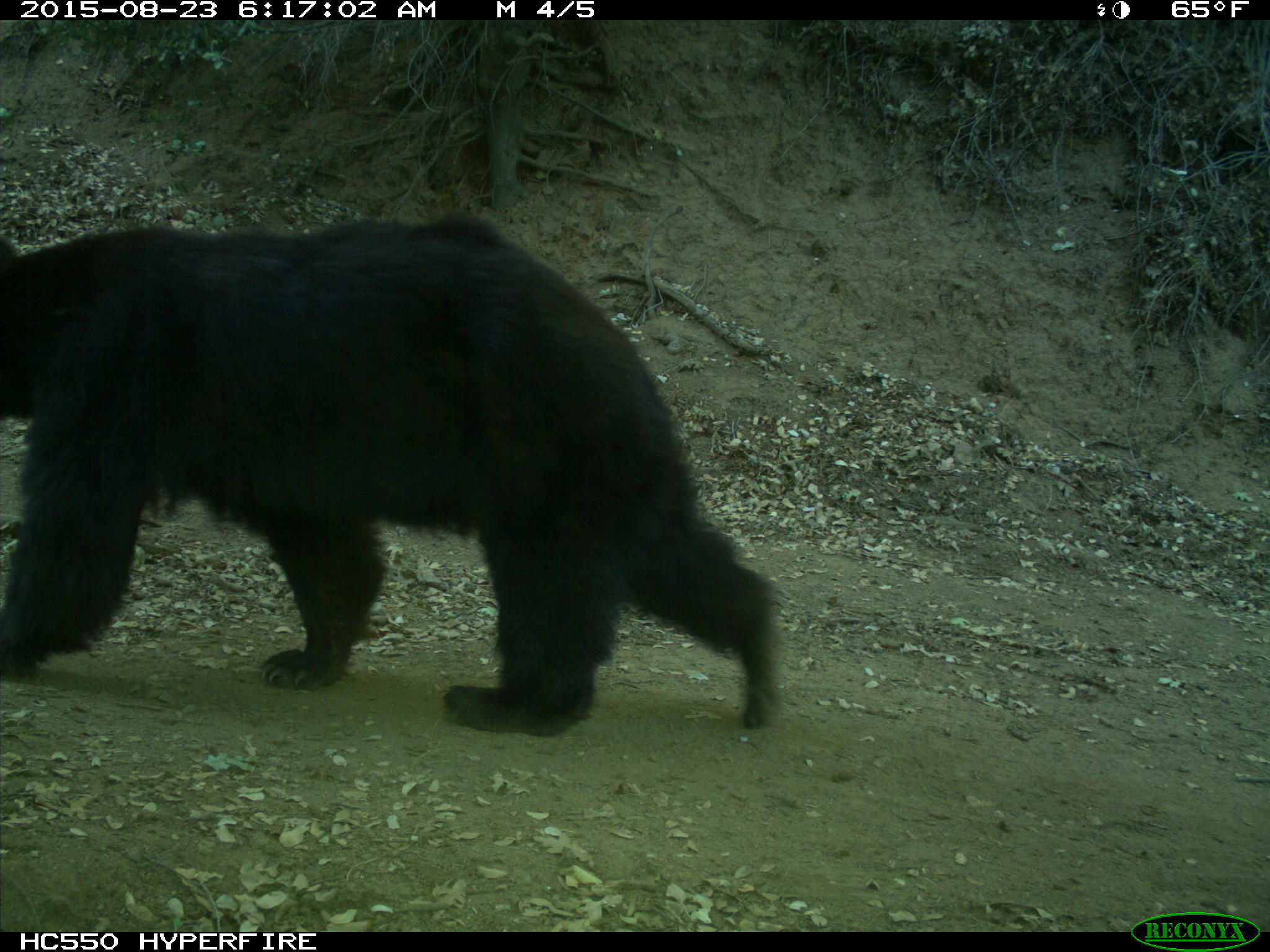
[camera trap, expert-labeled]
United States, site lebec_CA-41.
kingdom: Animalia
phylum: Chordata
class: Mammalia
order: Carnivora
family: Ursidae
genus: Ursus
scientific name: Ursus americanus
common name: american black bear